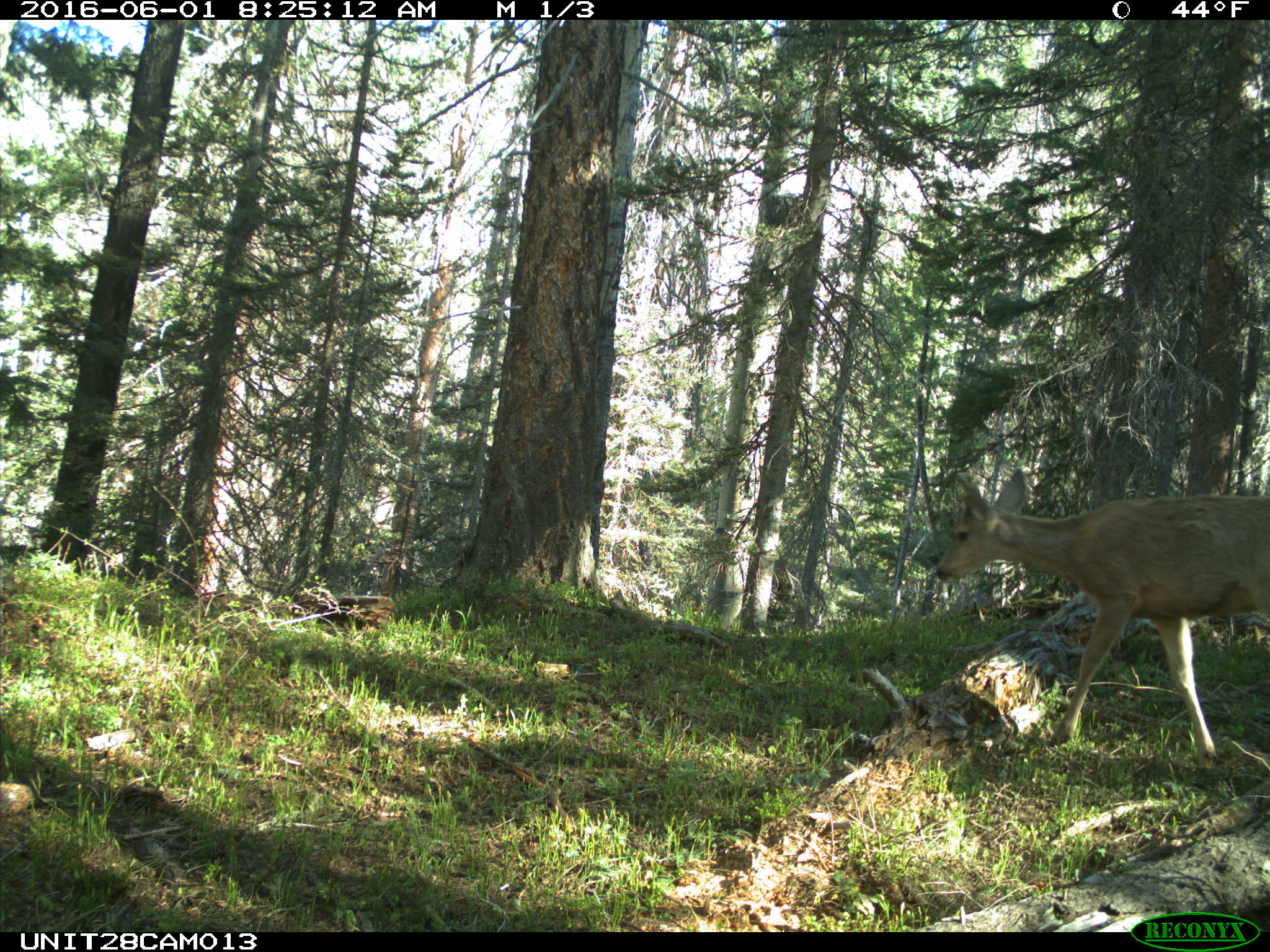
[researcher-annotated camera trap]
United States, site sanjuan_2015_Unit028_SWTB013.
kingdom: Animalia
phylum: Chordata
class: Mammalia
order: Artiodactyla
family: Cervidae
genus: Odocoileus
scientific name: Odocoileus hemionus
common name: mule deer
Odocoileus hemionus (mule deer).